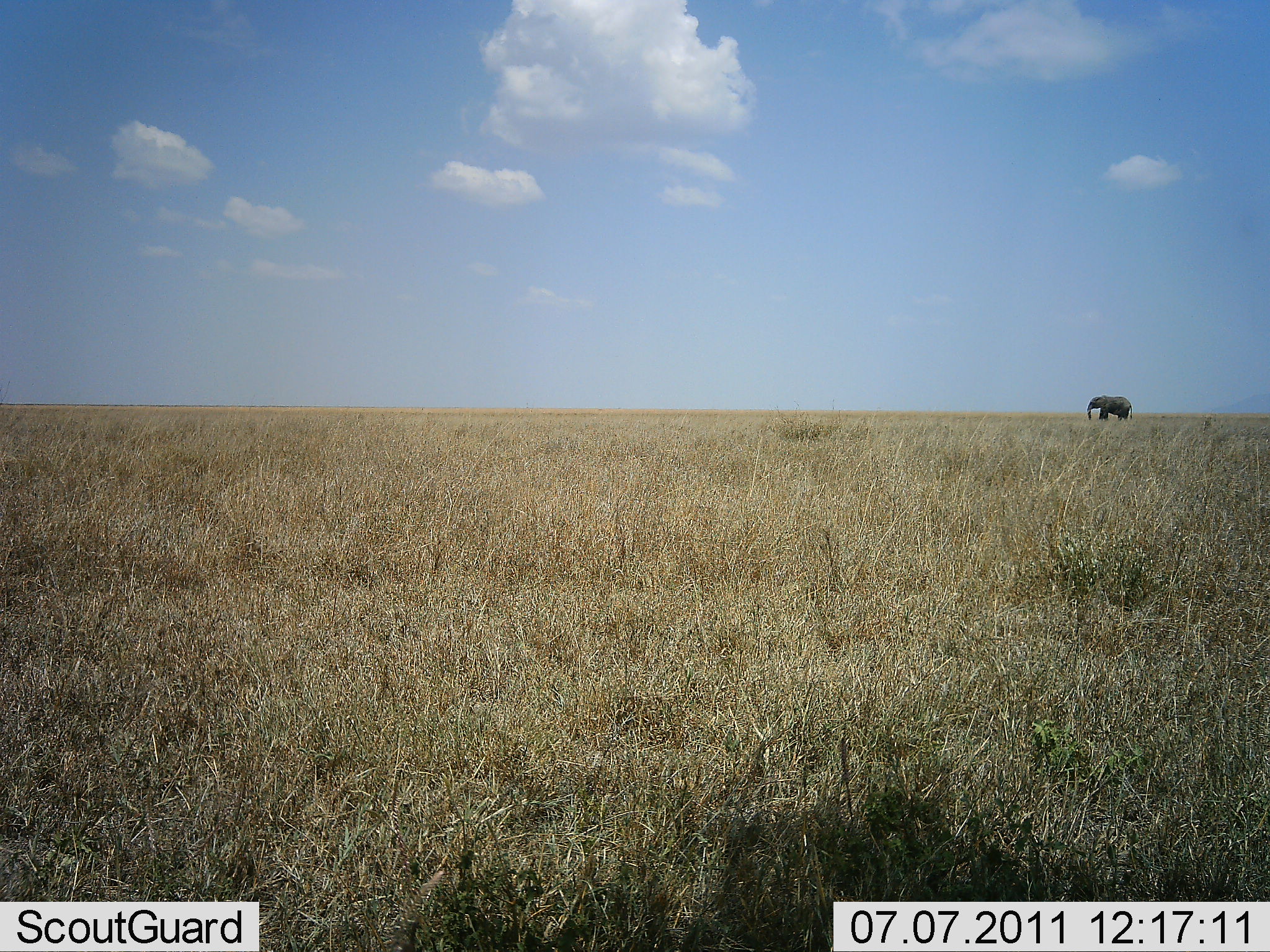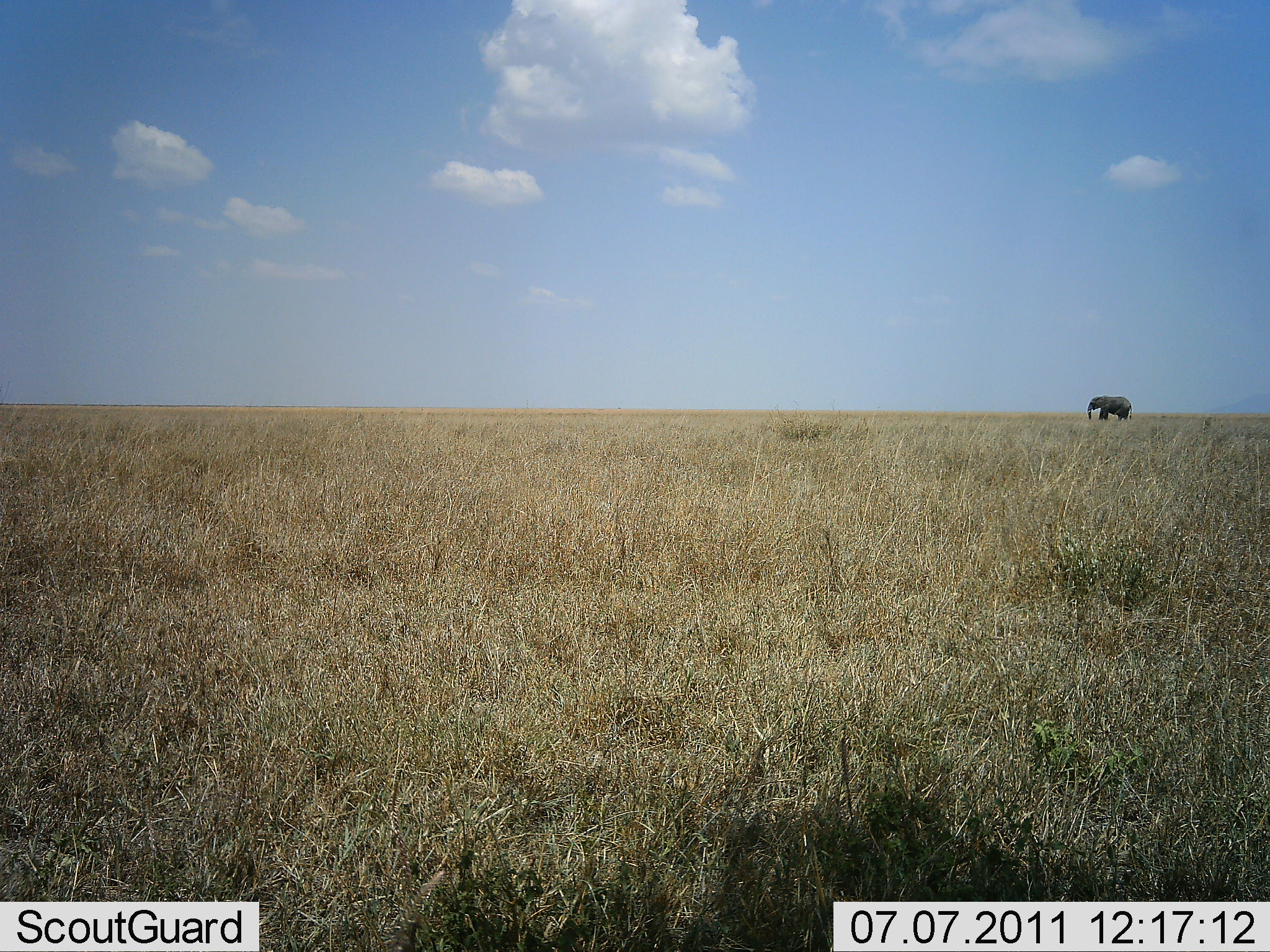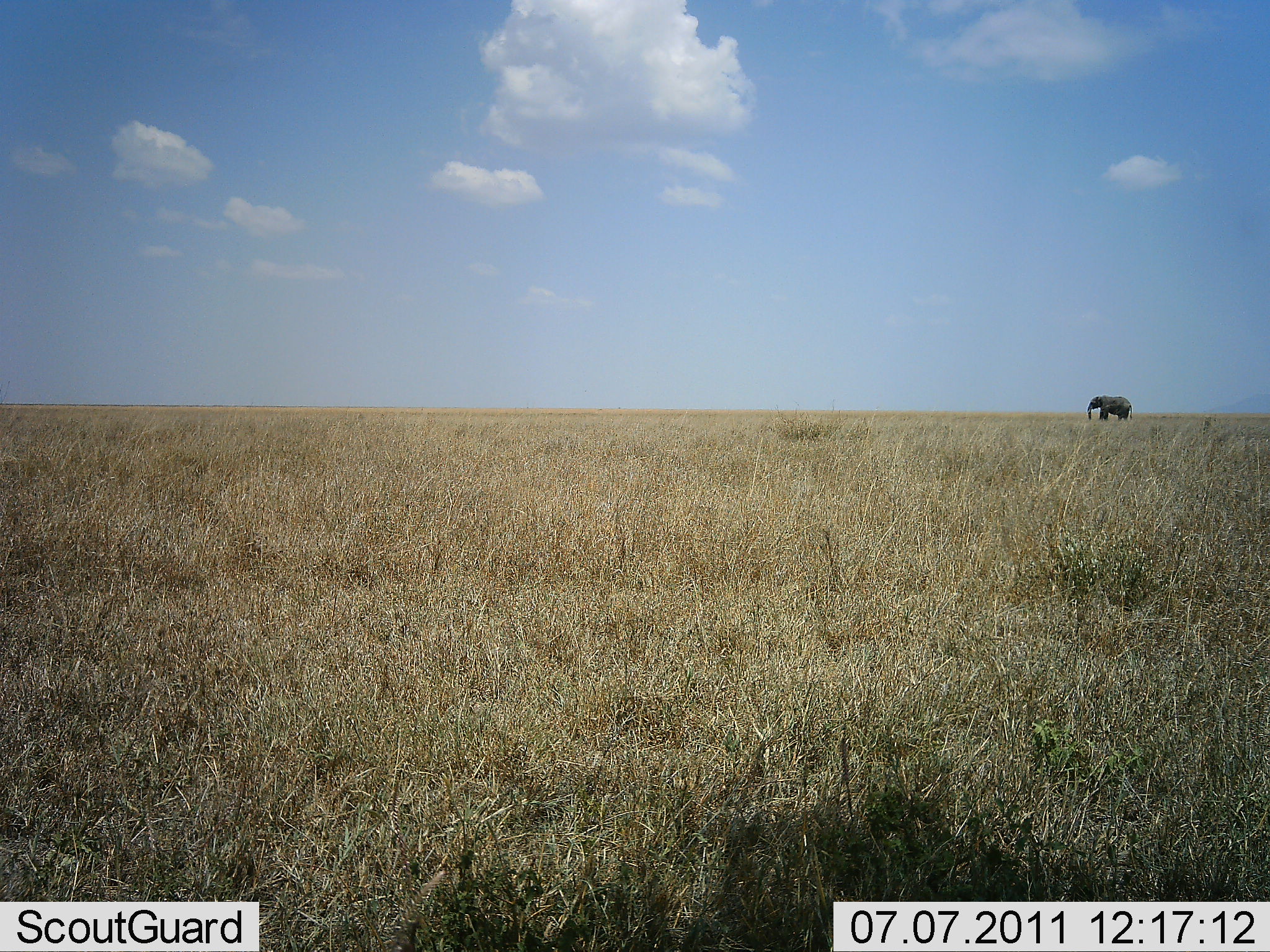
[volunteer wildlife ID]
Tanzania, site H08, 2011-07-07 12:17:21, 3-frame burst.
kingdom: Animalia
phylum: Chordata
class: Mammalia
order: Proboscidea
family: Elephantidae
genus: Loxodonta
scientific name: Loxodonta africana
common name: african bush elephant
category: elephant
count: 1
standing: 69%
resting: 0%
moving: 31%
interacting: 0%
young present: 0%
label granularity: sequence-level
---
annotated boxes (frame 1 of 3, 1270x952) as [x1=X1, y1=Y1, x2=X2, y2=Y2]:
animal: [x1=1086, y1=395, x2=1132, y2=421]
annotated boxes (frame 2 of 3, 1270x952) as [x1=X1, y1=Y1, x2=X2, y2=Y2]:
animal: [x1=1086, y1=395, x2=1132, y2=421]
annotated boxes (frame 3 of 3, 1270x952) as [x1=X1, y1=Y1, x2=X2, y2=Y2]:
animal: [x1=1086, y1=395, x2=1132, y2=421]